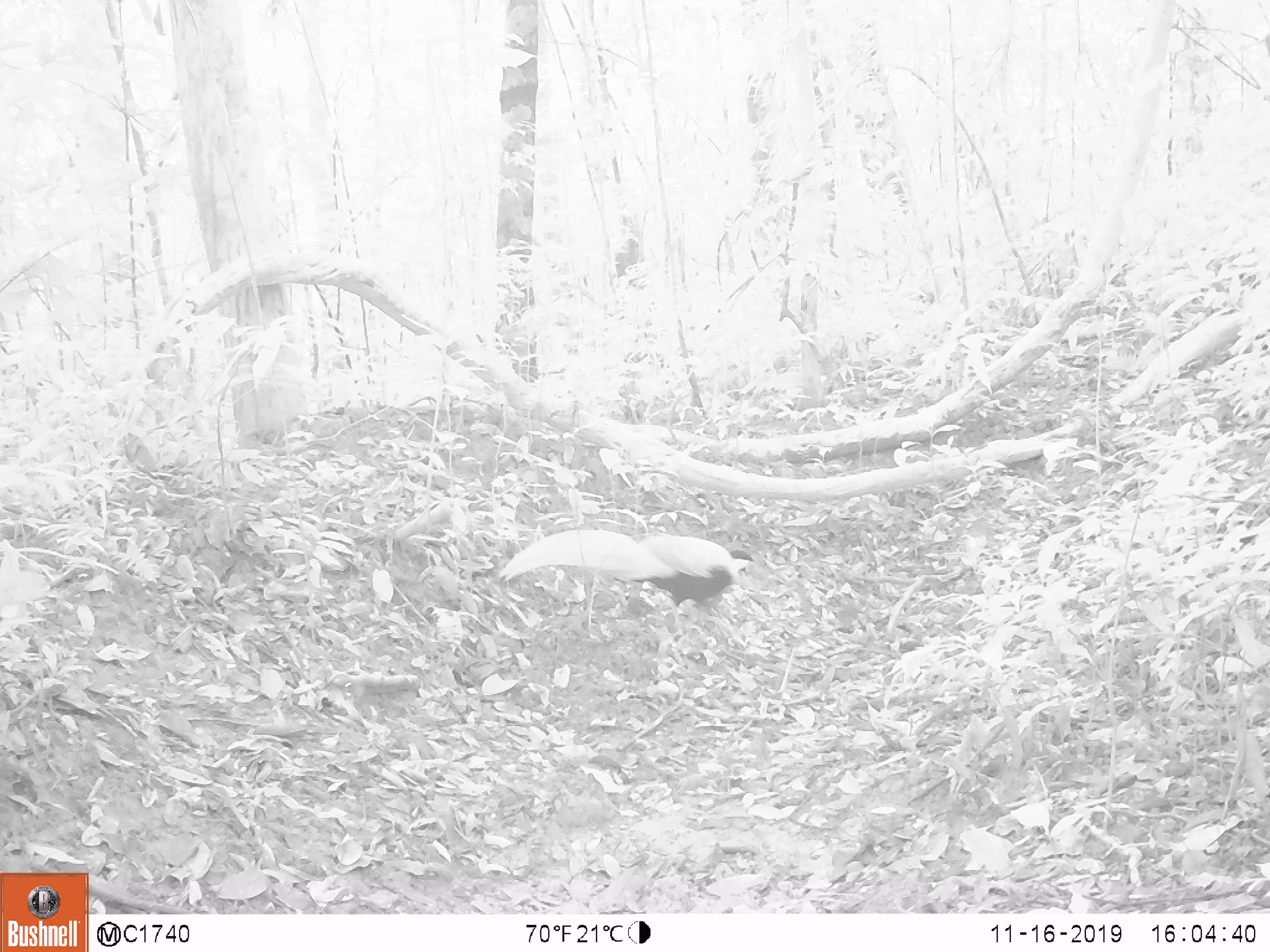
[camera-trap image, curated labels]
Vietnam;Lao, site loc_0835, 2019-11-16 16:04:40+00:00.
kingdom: Animalia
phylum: Chordata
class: Aves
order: Galliformes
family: Phasianidae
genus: Lophura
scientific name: Lophura nycthemera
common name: silver pheasant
Silver pheasant (Lophura nycthemera). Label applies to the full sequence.